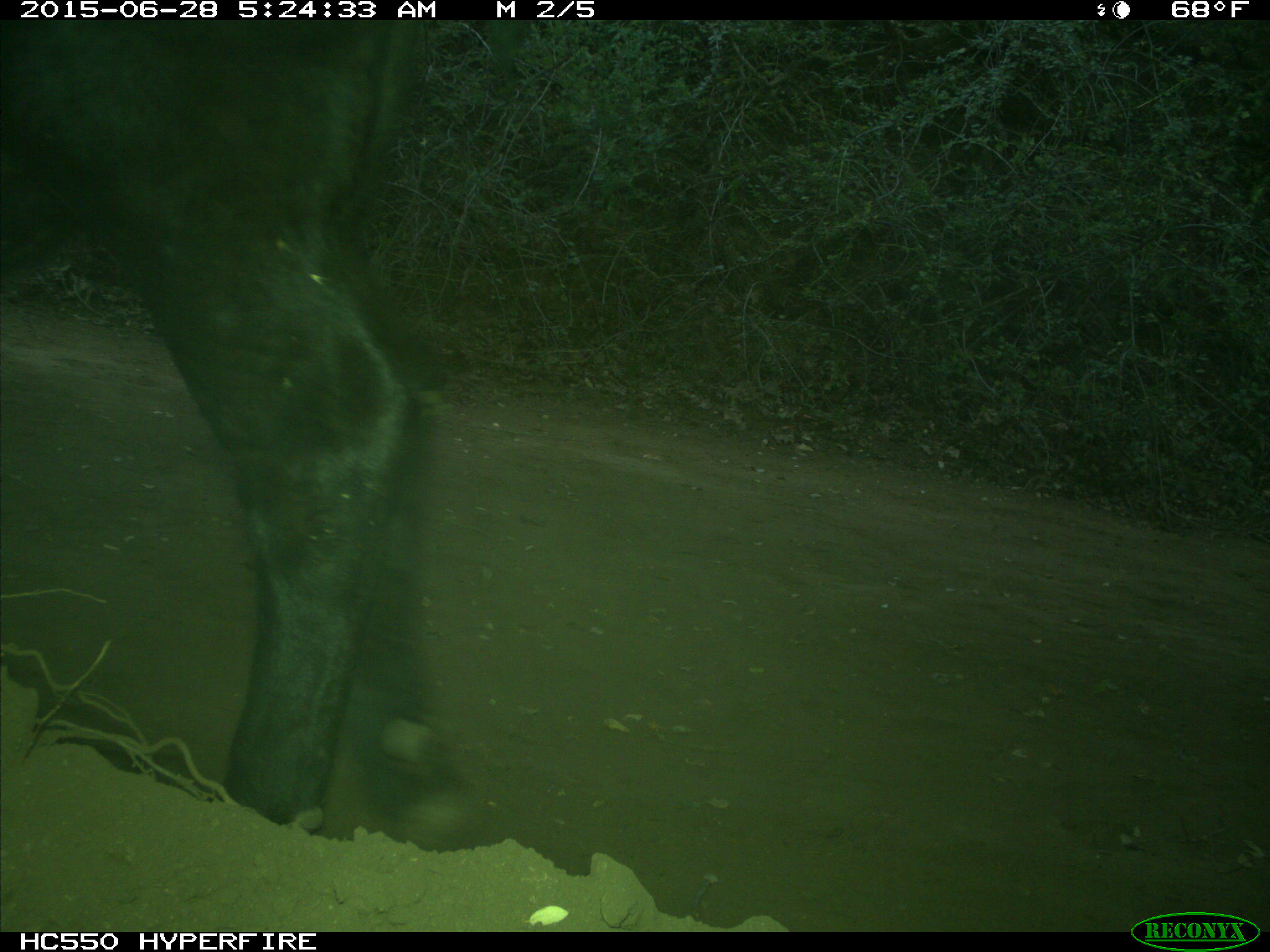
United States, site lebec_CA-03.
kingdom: Animalia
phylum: Chordata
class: Mammalia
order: Artiodactyla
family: Bovidae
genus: Bos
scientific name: Bos taurus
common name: domestic cow